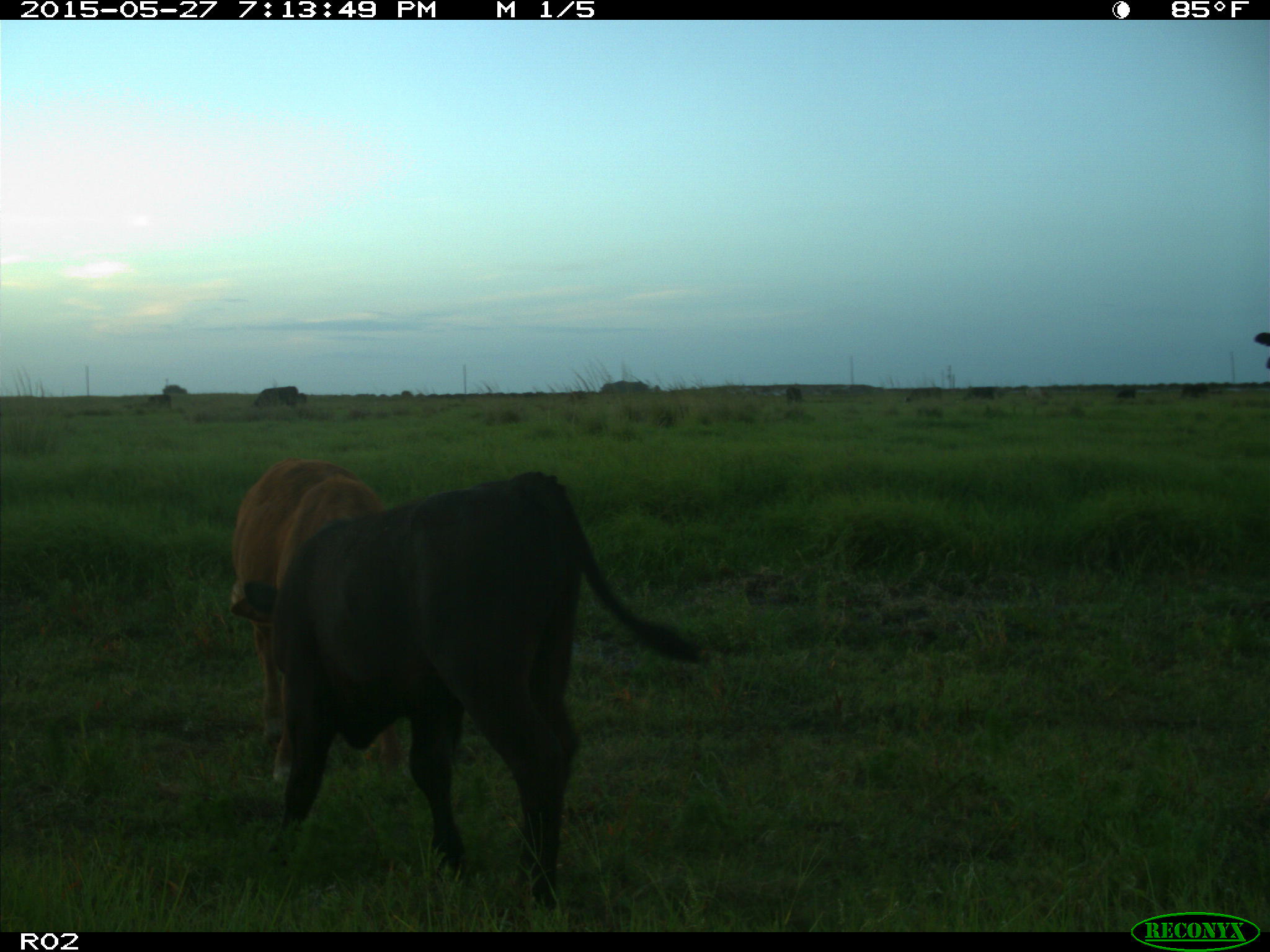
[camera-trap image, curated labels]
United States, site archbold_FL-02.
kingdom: Animalia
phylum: Chordata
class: Mammalia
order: Artiodactyla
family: Bovidae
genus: Bos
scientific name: Bos taurus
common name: domestic cow